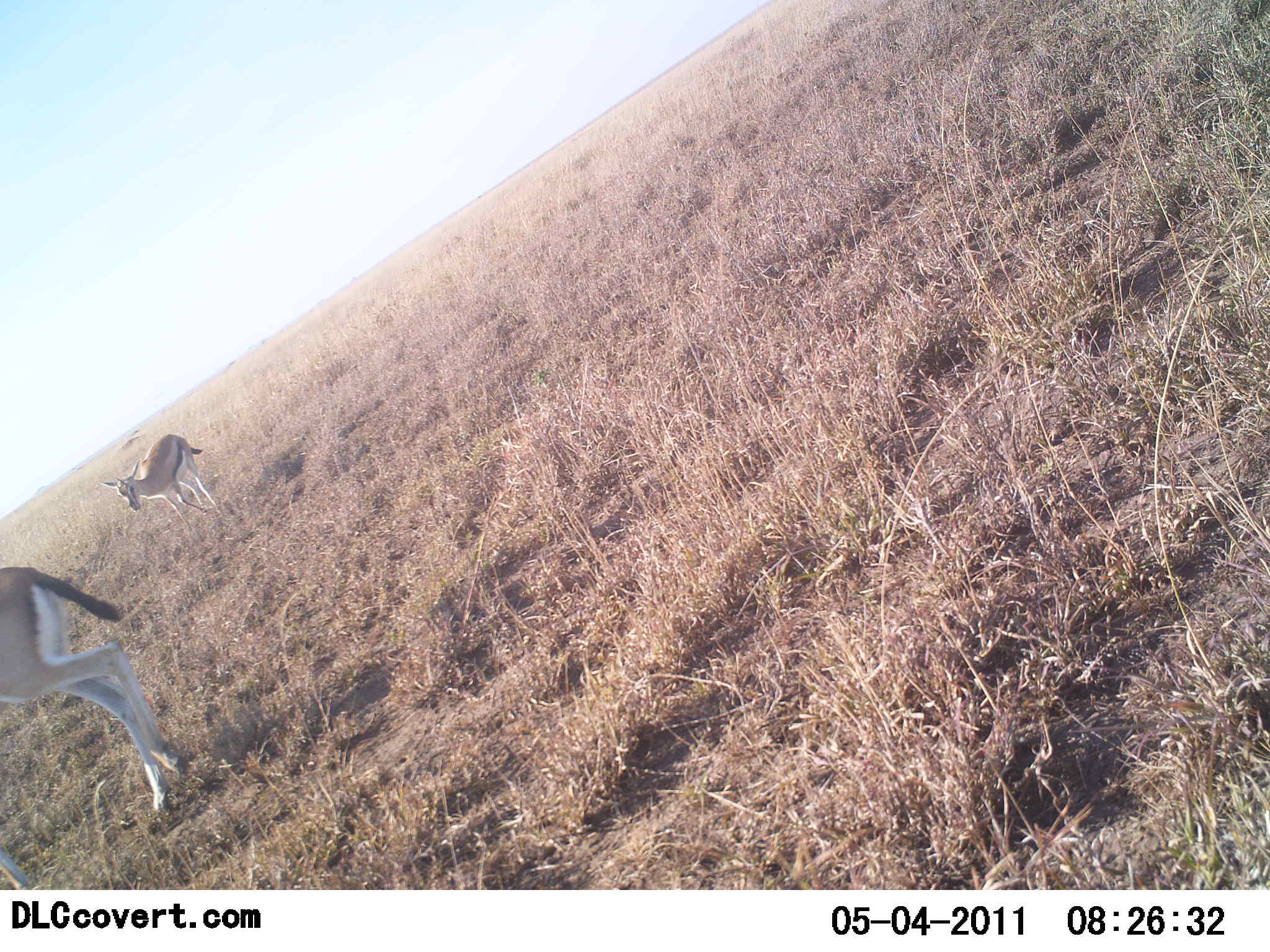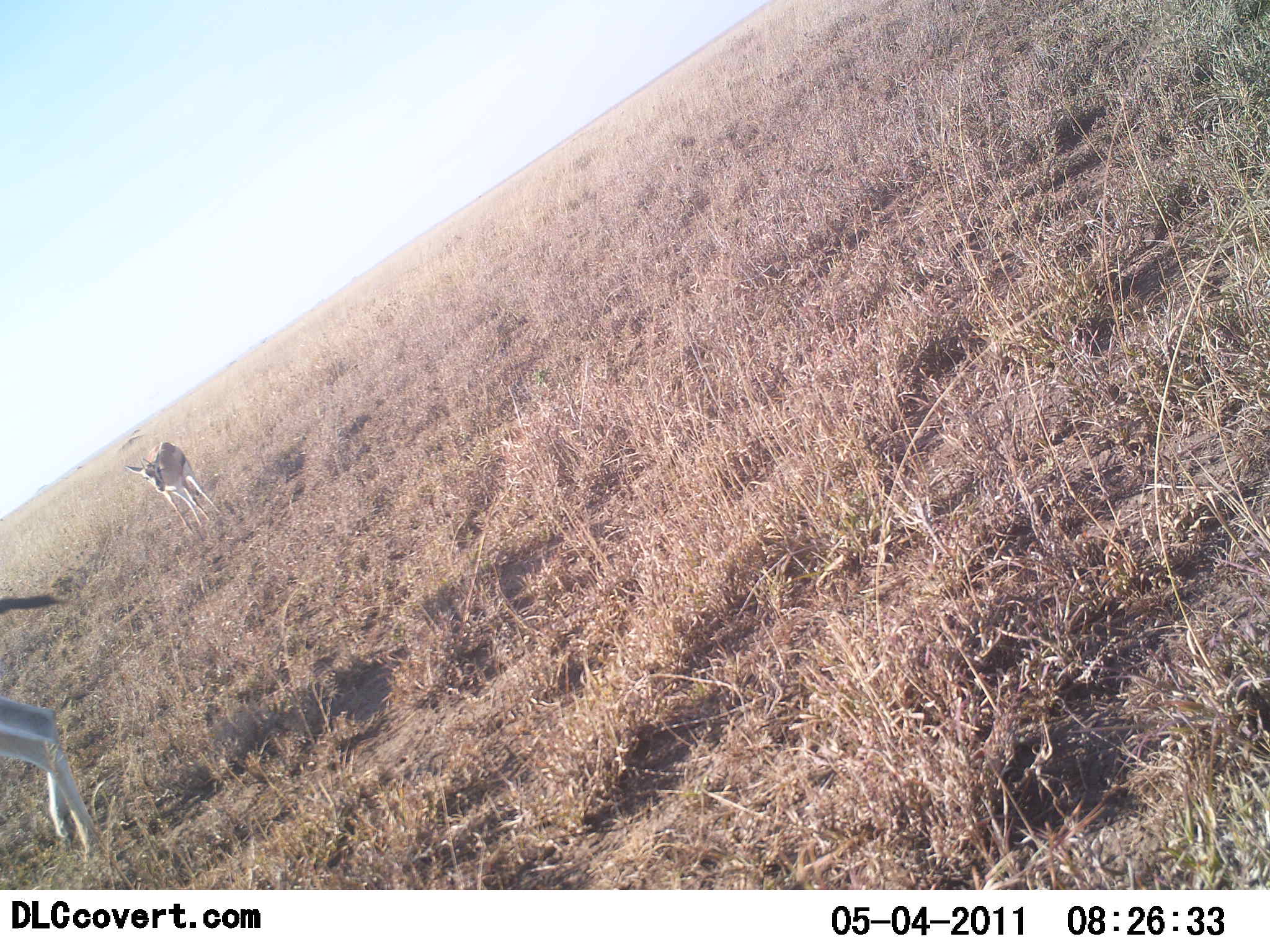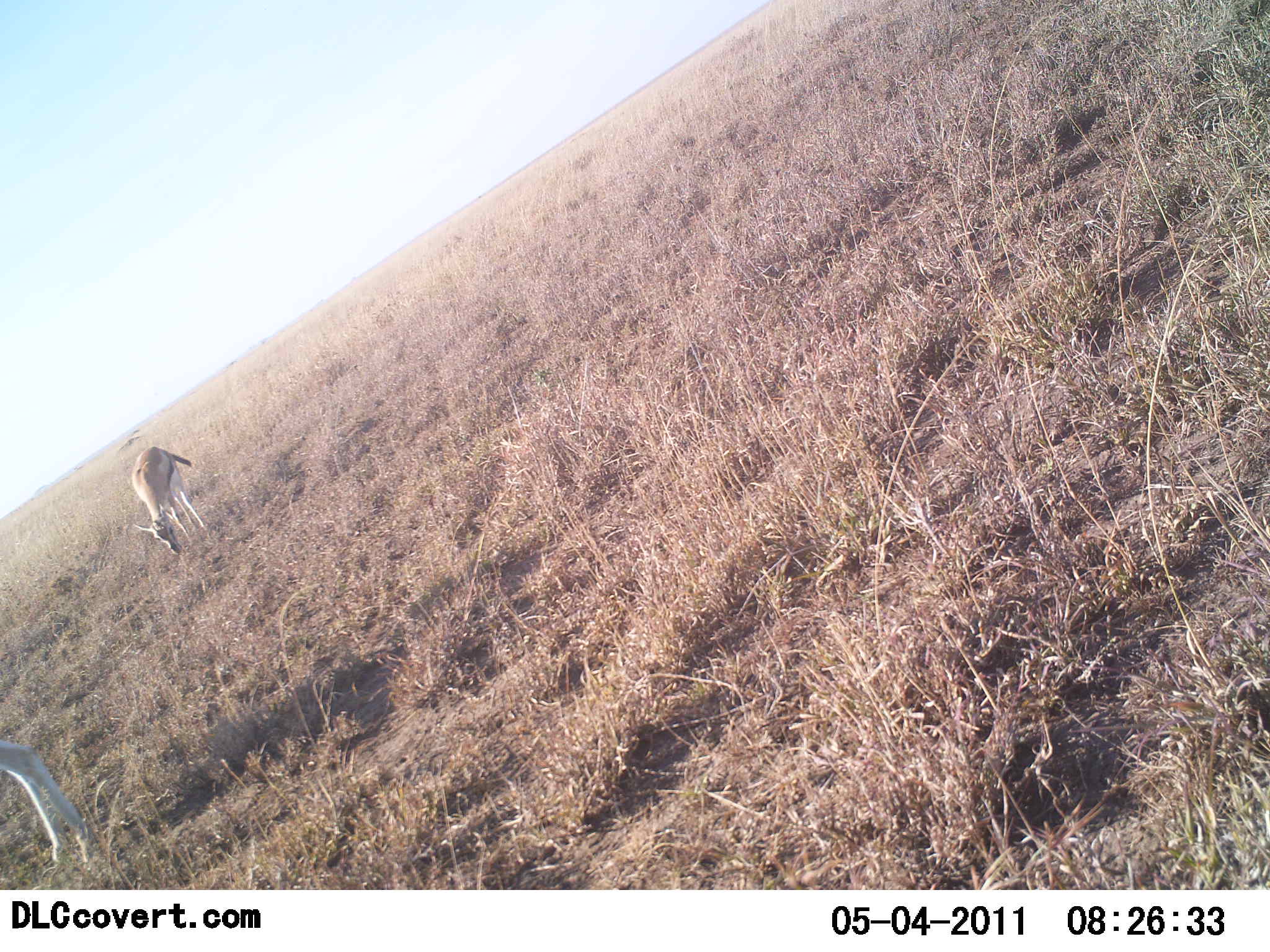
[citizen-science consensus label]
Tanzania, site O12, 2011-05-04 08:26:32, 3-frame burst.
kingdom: Animalia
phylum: Chordata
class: Mammalia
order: Artiodactyla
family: Bovidae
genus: Eudorcas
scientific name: Eudorcas thomsonii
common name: thomson's gazelle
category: gazellethomsons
Gazellethomsons (thomson's gazelle) (Eudorcas thomsonii), count 2. Behavior (volunteer vote fractions): standing 50%, resting 0%, moving 33%, interacting 0%. Young present (vote fraction): 17%. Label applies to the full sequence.